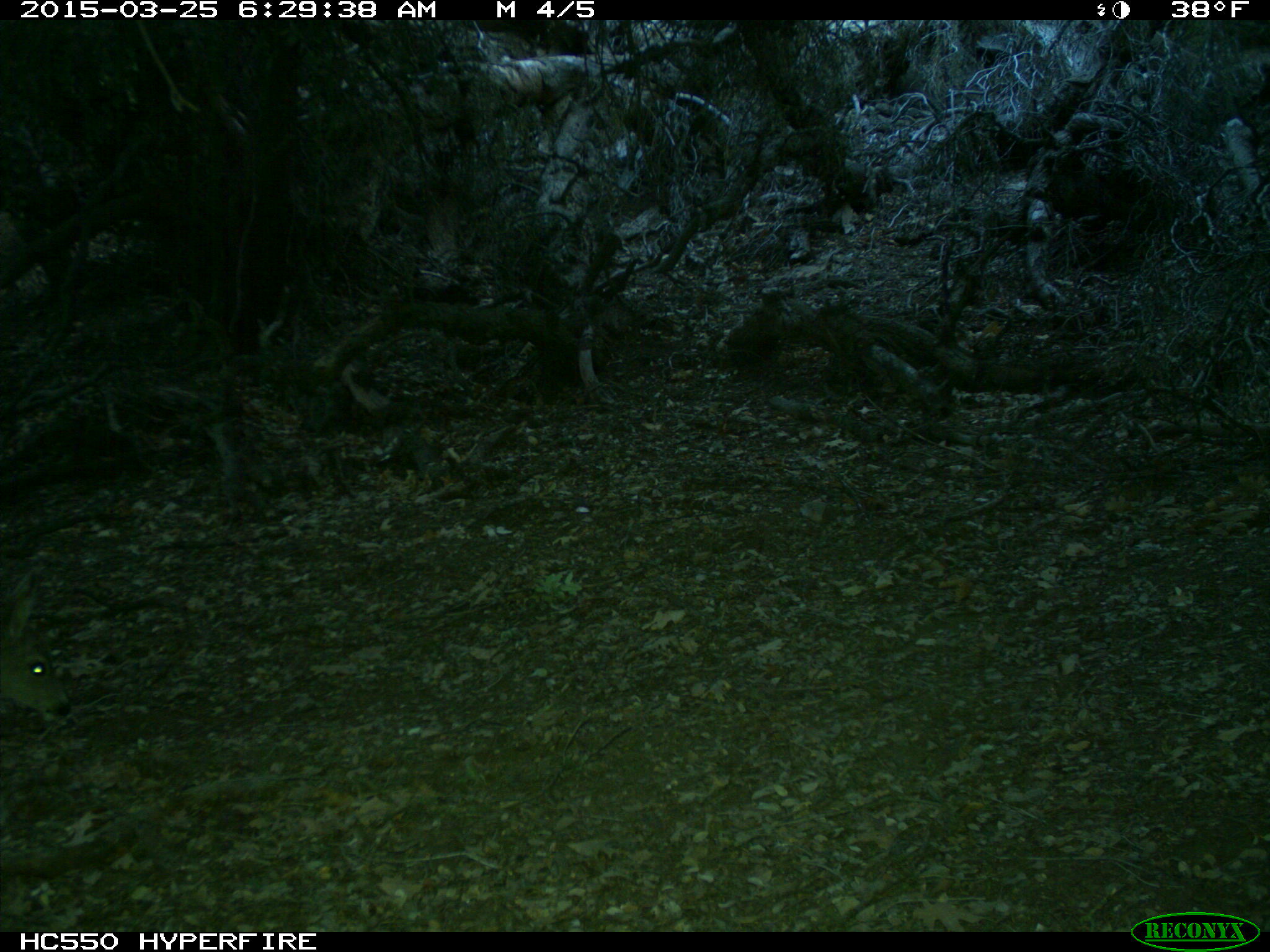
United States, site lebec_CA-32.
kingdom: Animalia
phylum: Chordata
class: Mammalia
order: Artiodactyla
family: Cervidae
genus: Odocoileus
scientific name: Odocoileus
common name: deer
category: unidentified deer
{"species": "unidentified deer (deer) (Odocoileus)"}